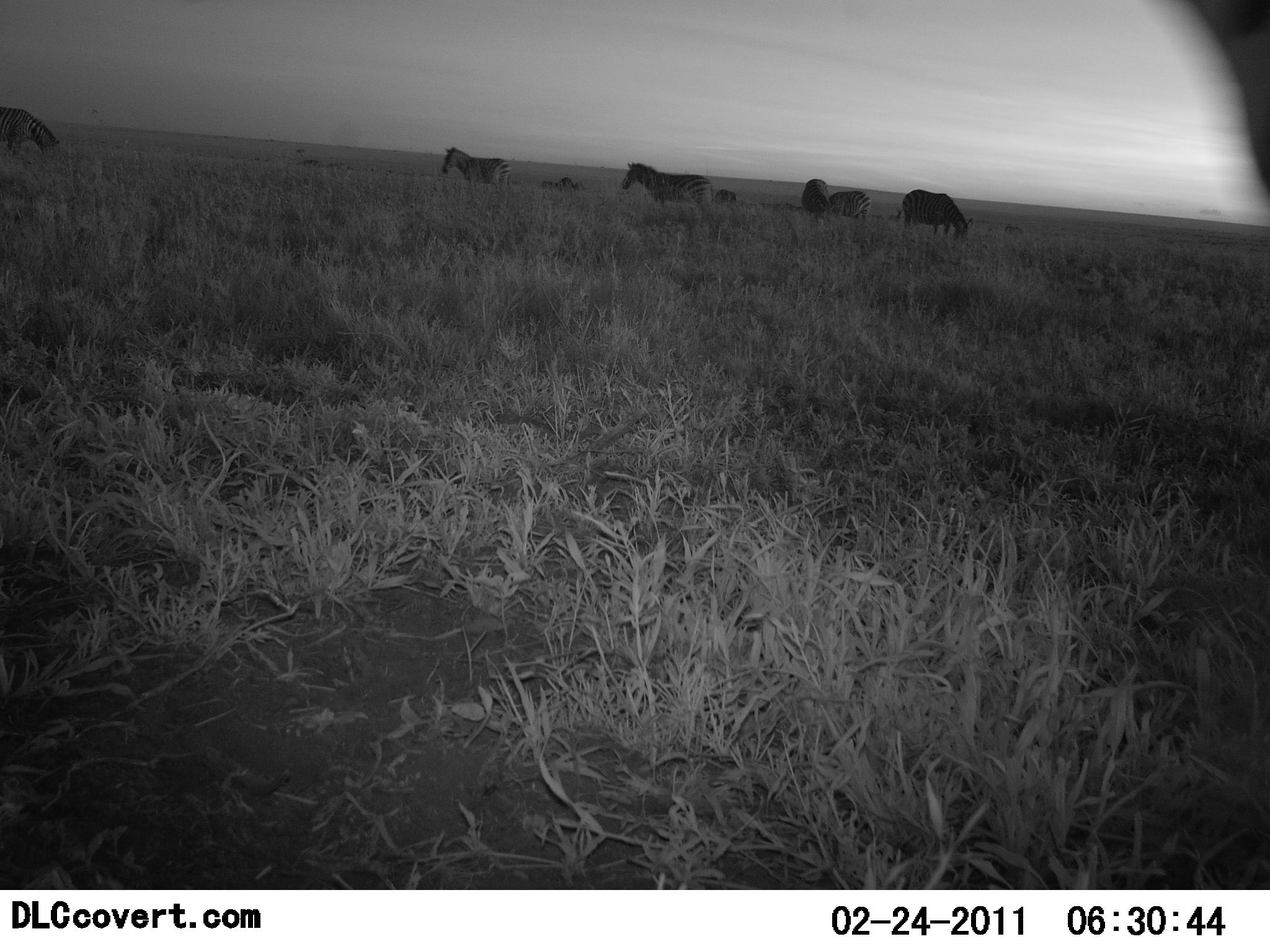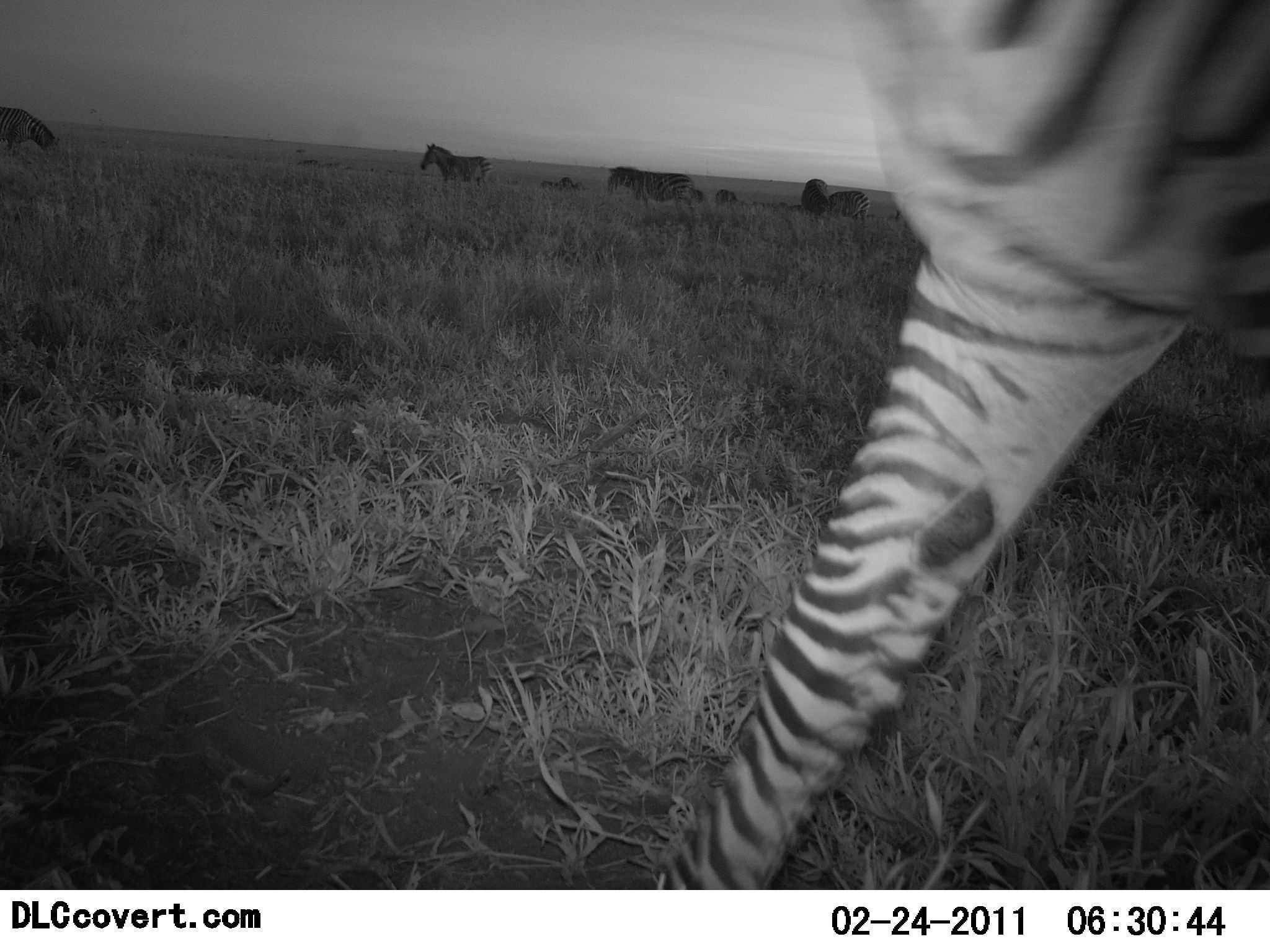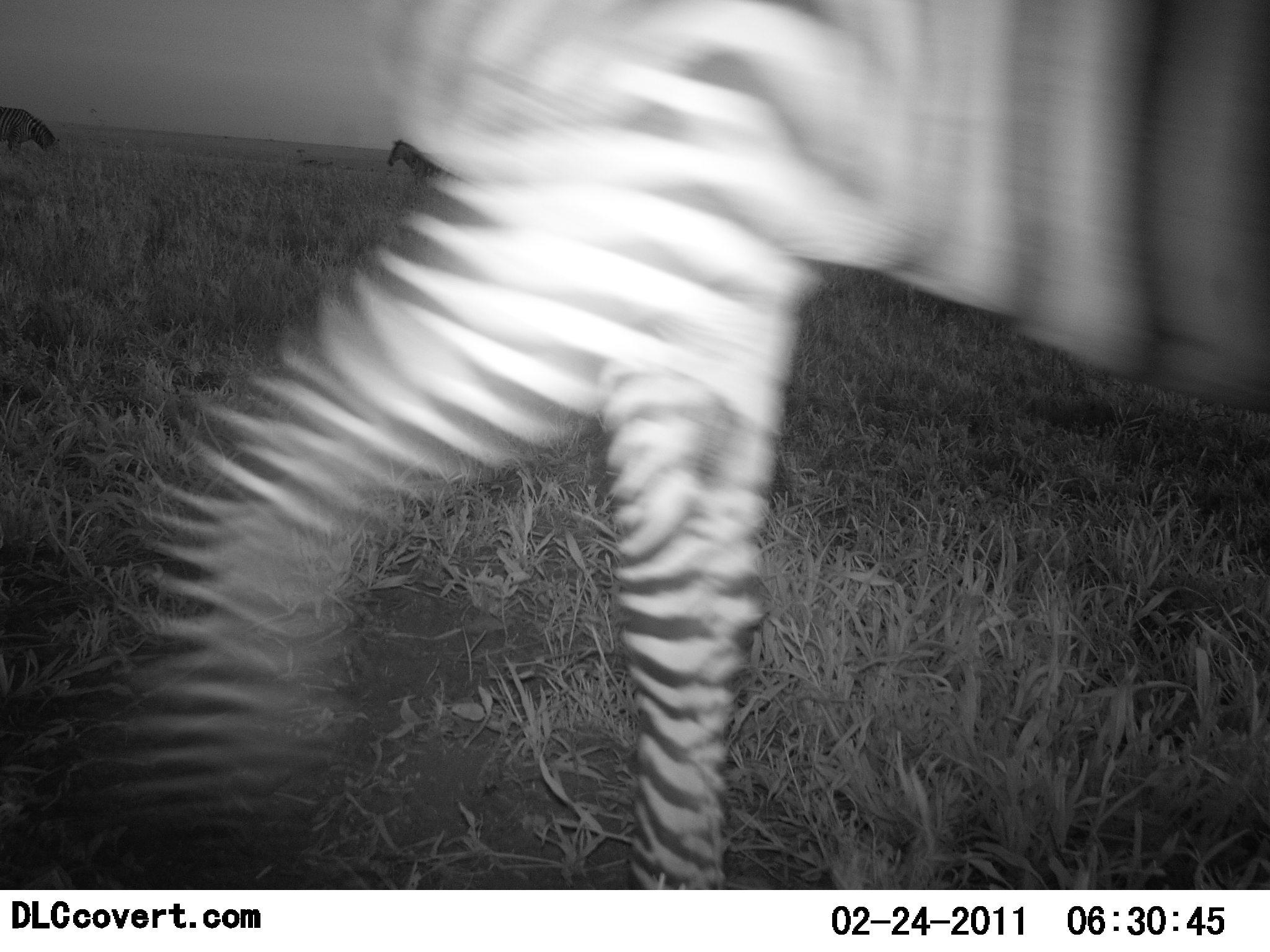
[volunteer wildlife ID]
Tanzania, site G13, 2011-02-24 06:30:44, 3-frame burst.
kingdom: Animalia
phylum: Chordata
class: Mammalia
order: Perissodactyla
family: Equidae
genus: Equus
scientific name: Equus quagga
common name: plains zebra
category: zebra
Zebra (plains zebra) (Equus quagga), count 8. Behavior (volunteer vote fractions): standing 69%, resting 0%, moving 92%, interacting 0%. Young present (vote fraction): 0%. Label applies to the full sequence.